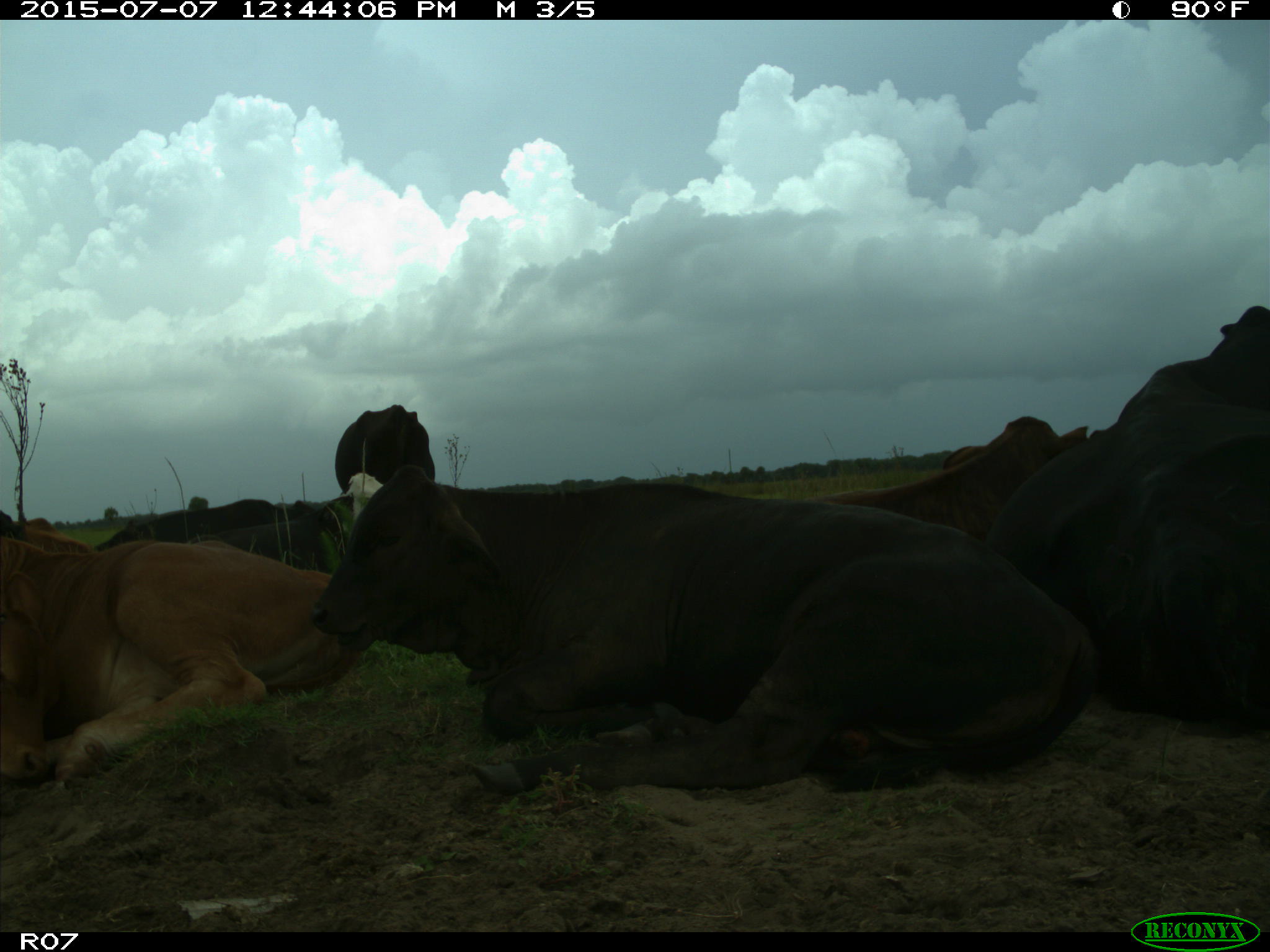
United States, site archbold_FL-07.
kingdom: Animalia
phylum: Chordata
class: Mammalia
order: Artiodactyla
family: Bovidae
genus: Bos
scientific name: Bos taurus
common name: domestic cow